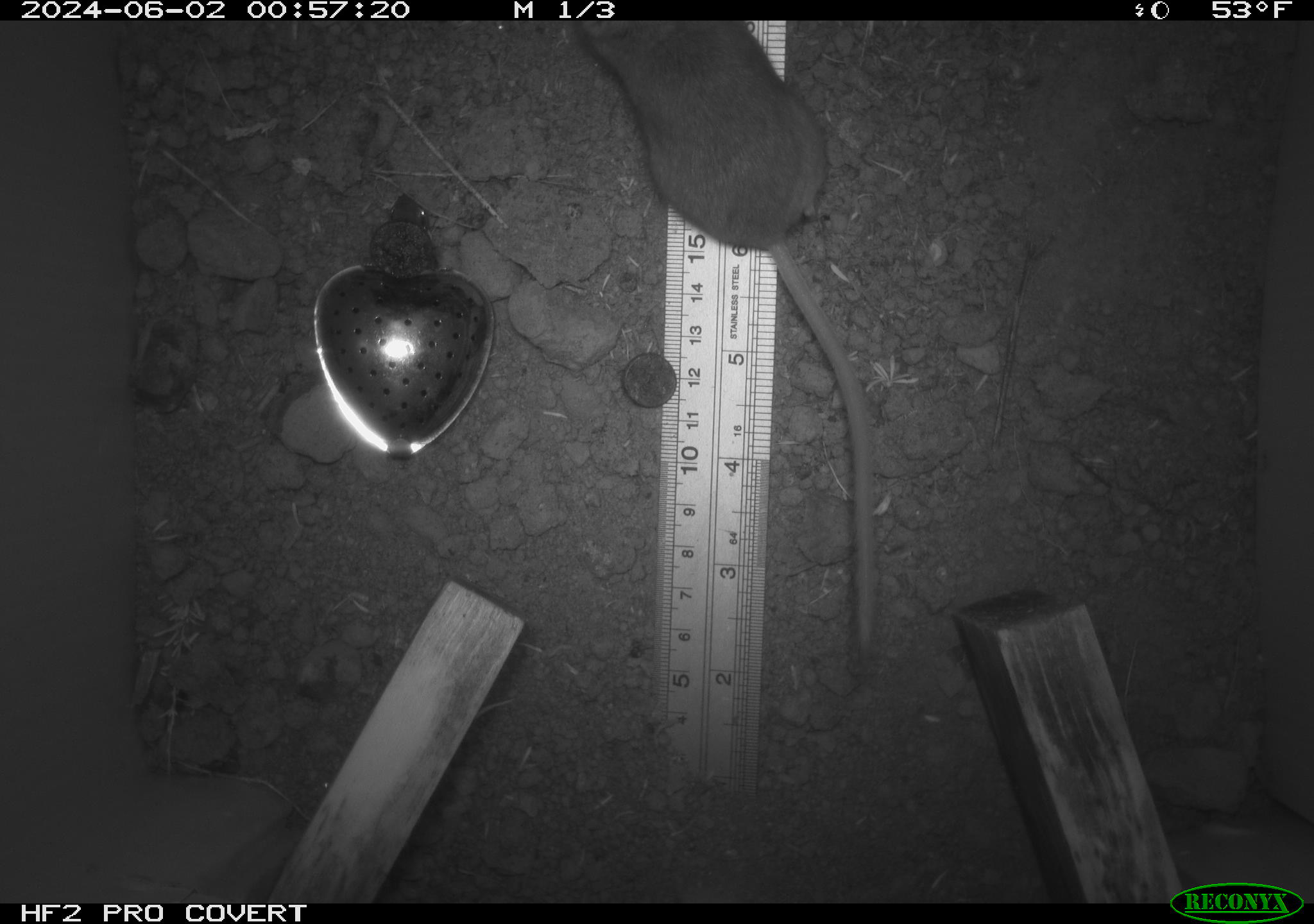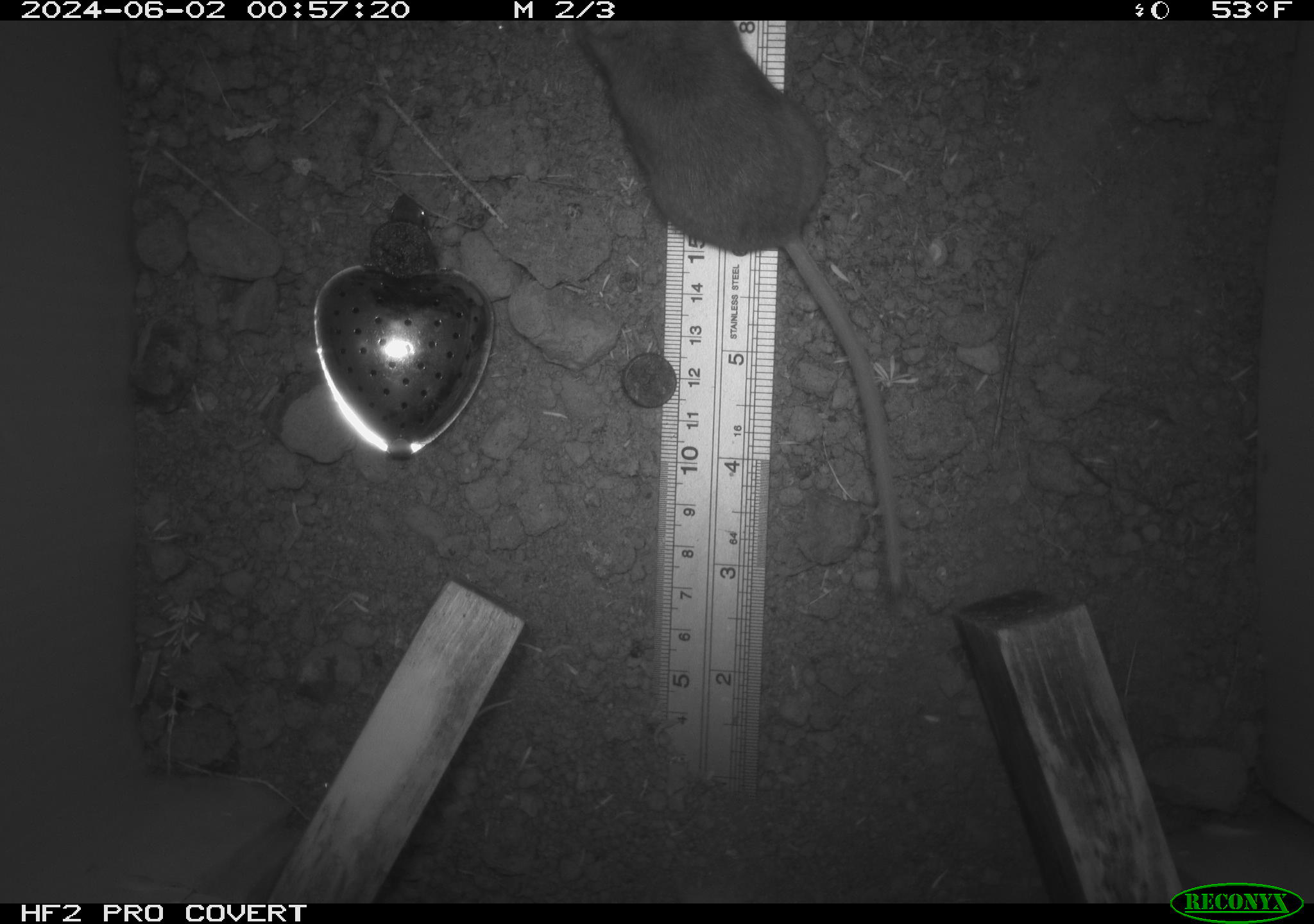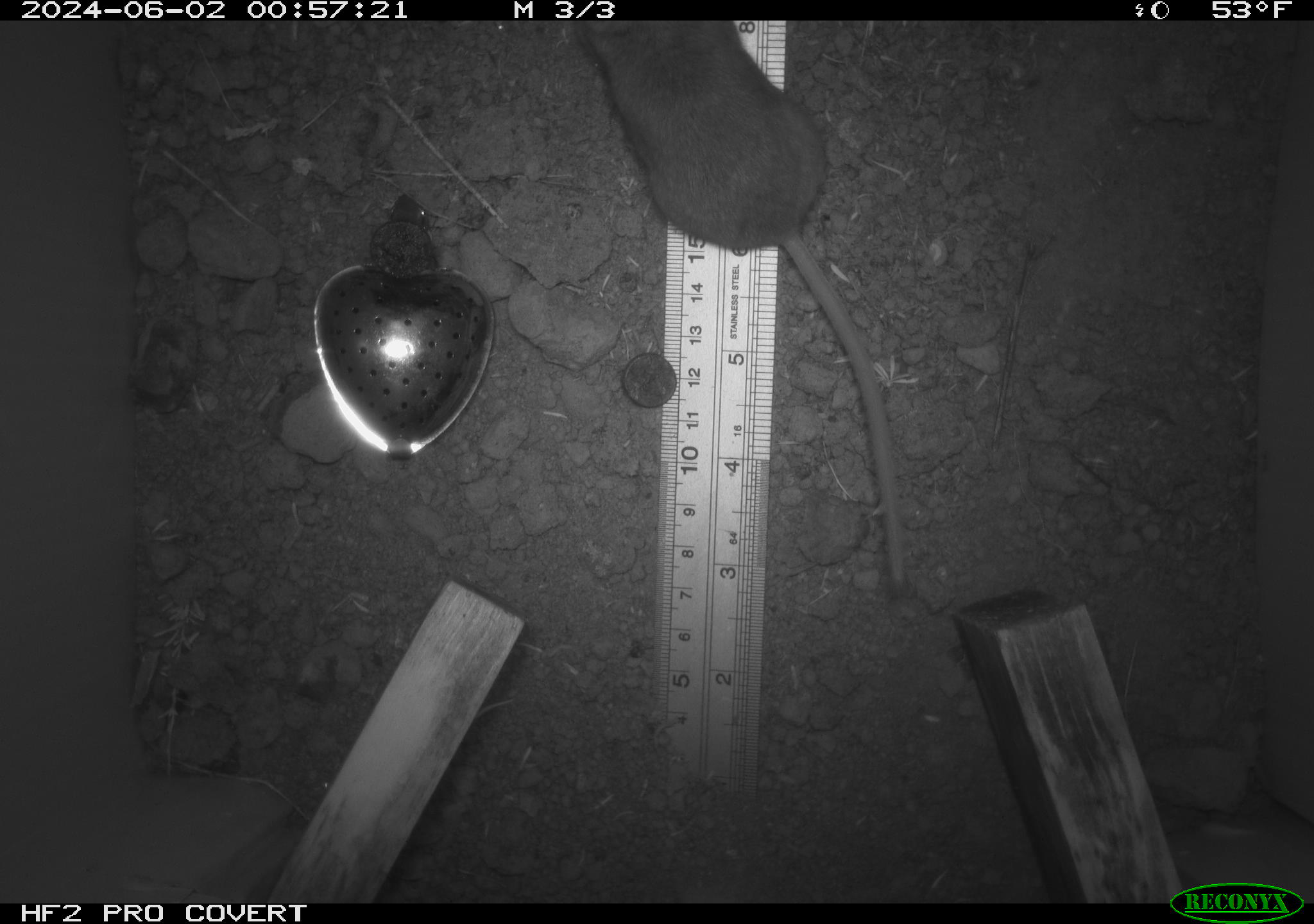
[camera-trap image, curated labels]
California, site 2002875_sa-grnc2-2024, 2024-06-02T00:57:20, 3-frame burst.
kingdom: Animalia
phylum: Chordata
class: Mammalia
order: Rodentia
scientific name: Rodentia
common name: rodent